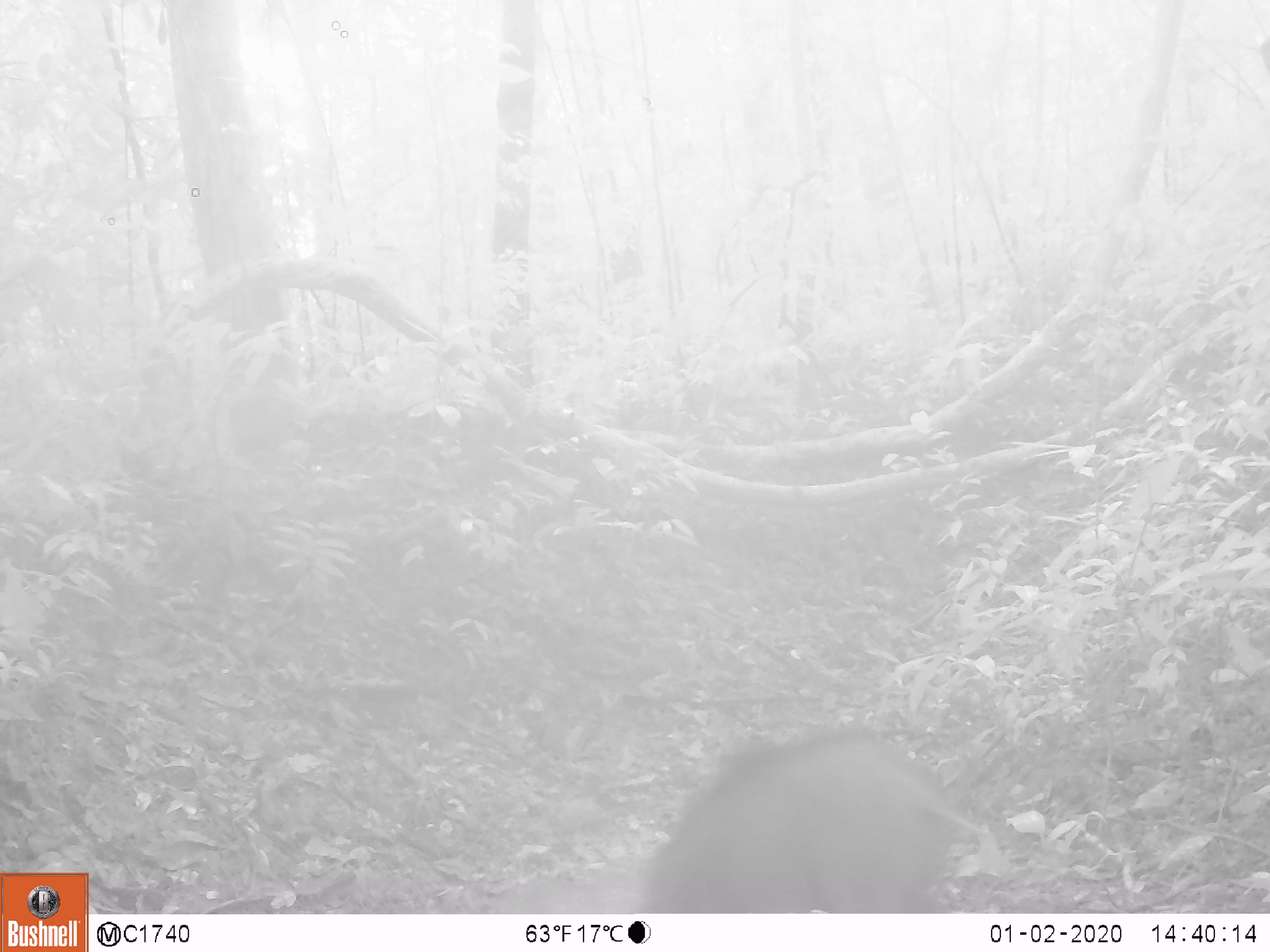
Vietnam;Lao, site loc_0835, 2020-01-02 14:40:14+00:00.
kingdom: Animalia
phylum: Chordata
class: Mammalia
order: Artiodactyla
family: Suidae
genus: Sus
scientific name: Sus scrofa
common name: eurasian wild pig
Eurasian wild pig (Sus scrofa). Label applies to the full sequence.